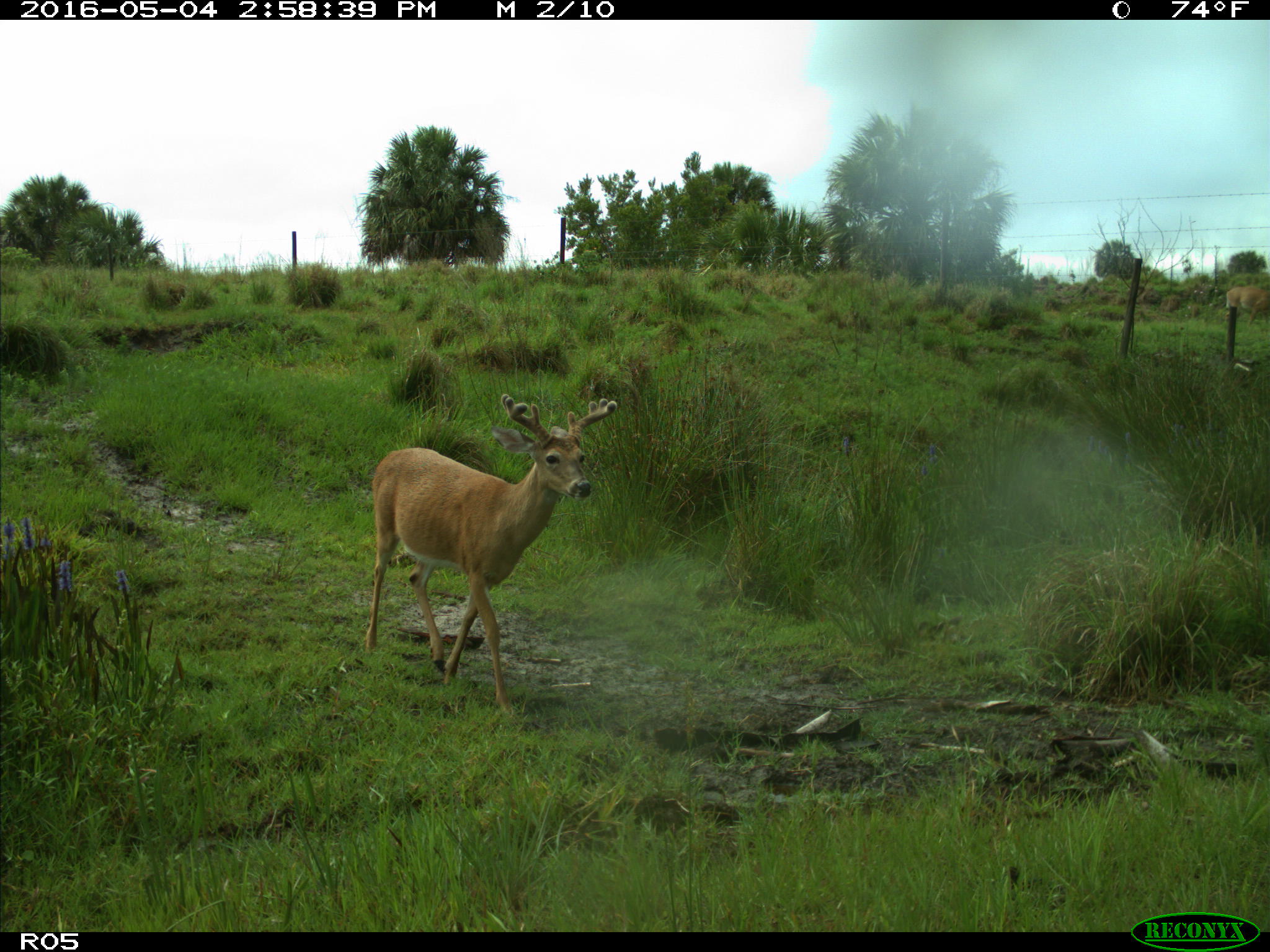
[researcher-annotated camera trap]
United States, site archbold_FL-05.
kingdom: Animalia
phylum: Chordata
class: Mammalia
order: Artiodactyla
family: Cervidae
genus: Odocoileus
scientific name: Odocoileus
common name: deer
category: unidentified deer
Unidentified deer (deer) (Odocoileus).